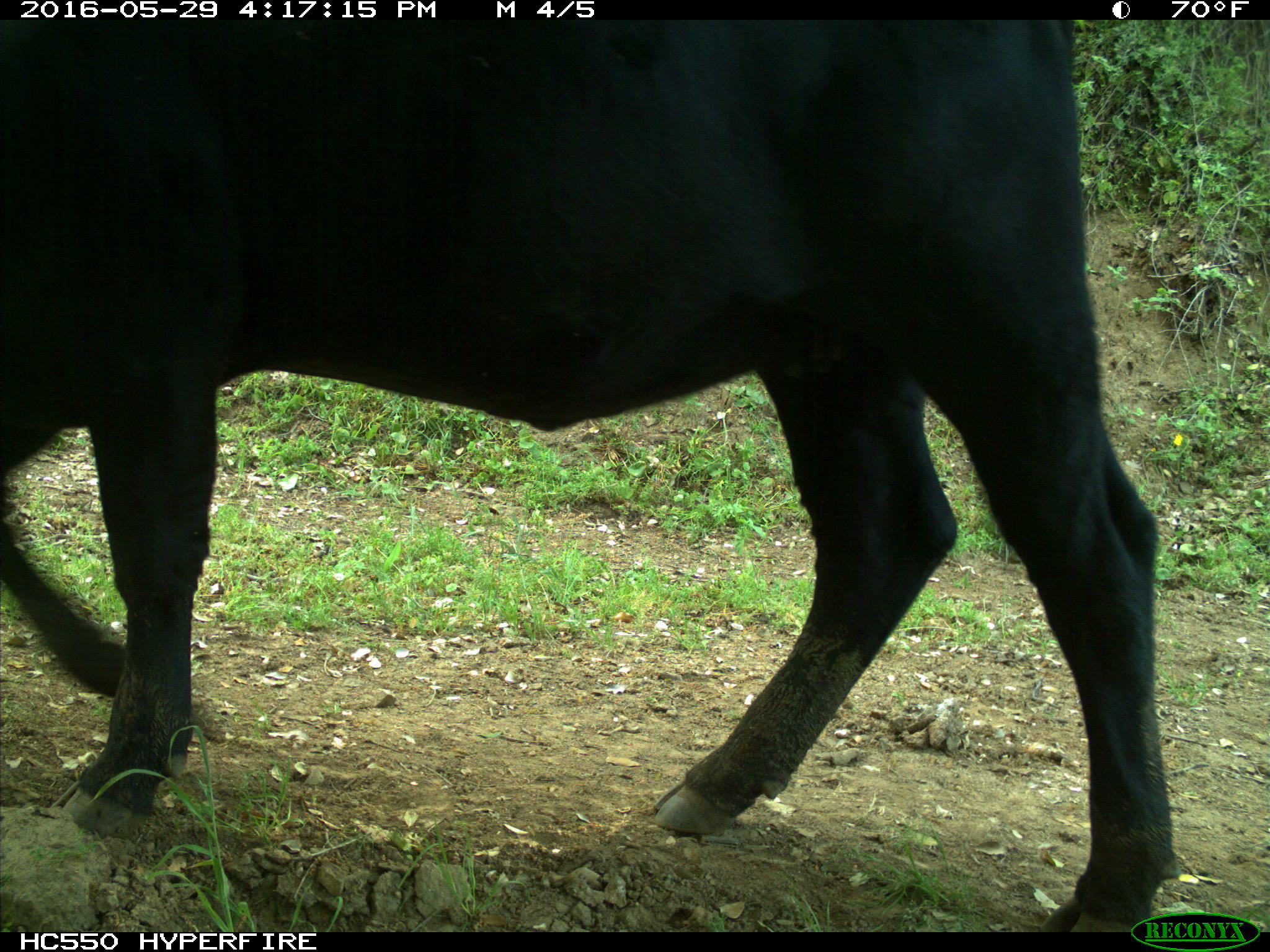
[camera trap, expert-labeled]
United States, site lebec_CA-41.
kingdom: Animalia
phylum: Chordata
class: Mammalia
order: Artiodactyla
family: Bovidae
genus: Bos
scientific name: Bos taurus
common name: domestic cow